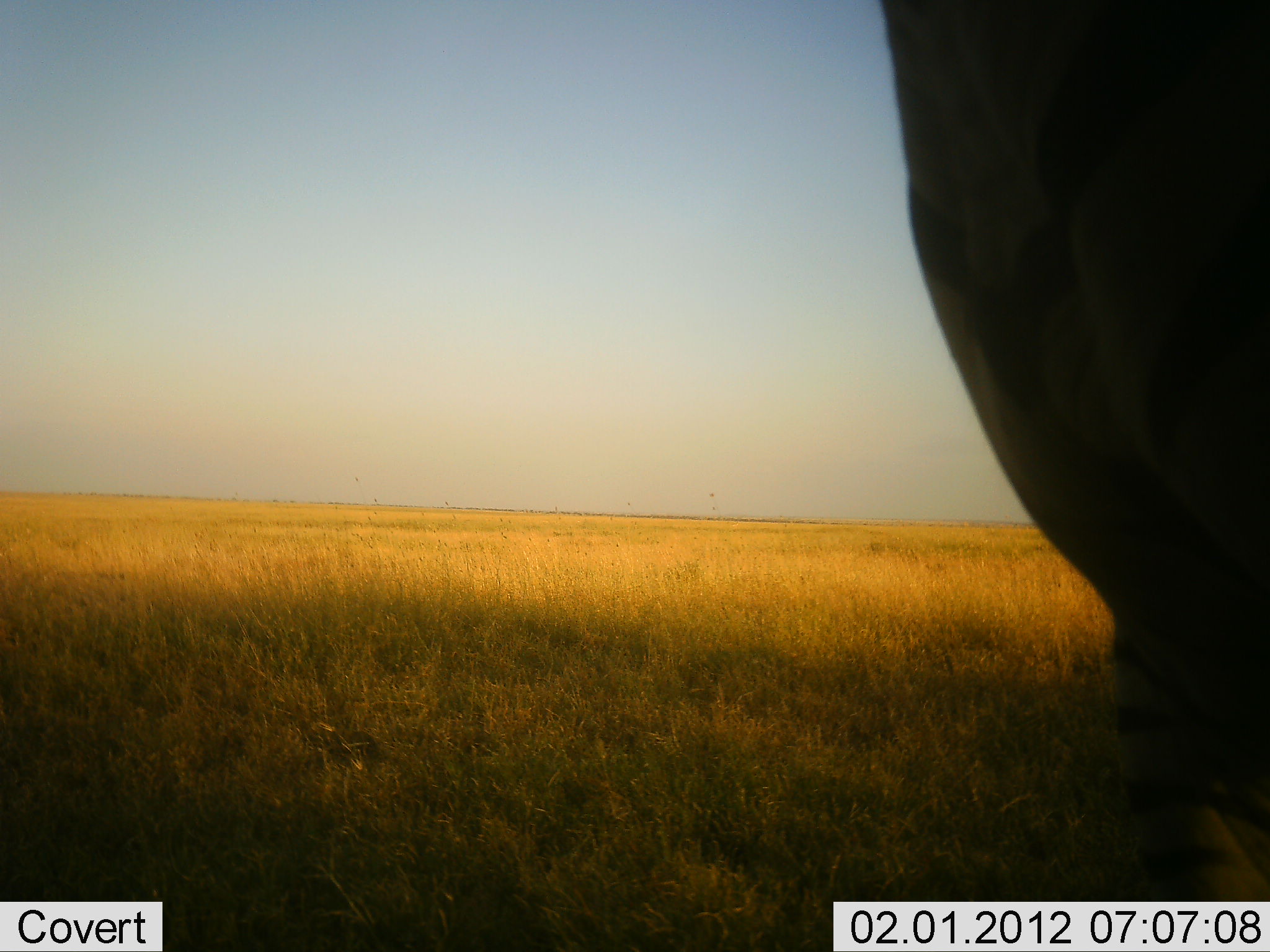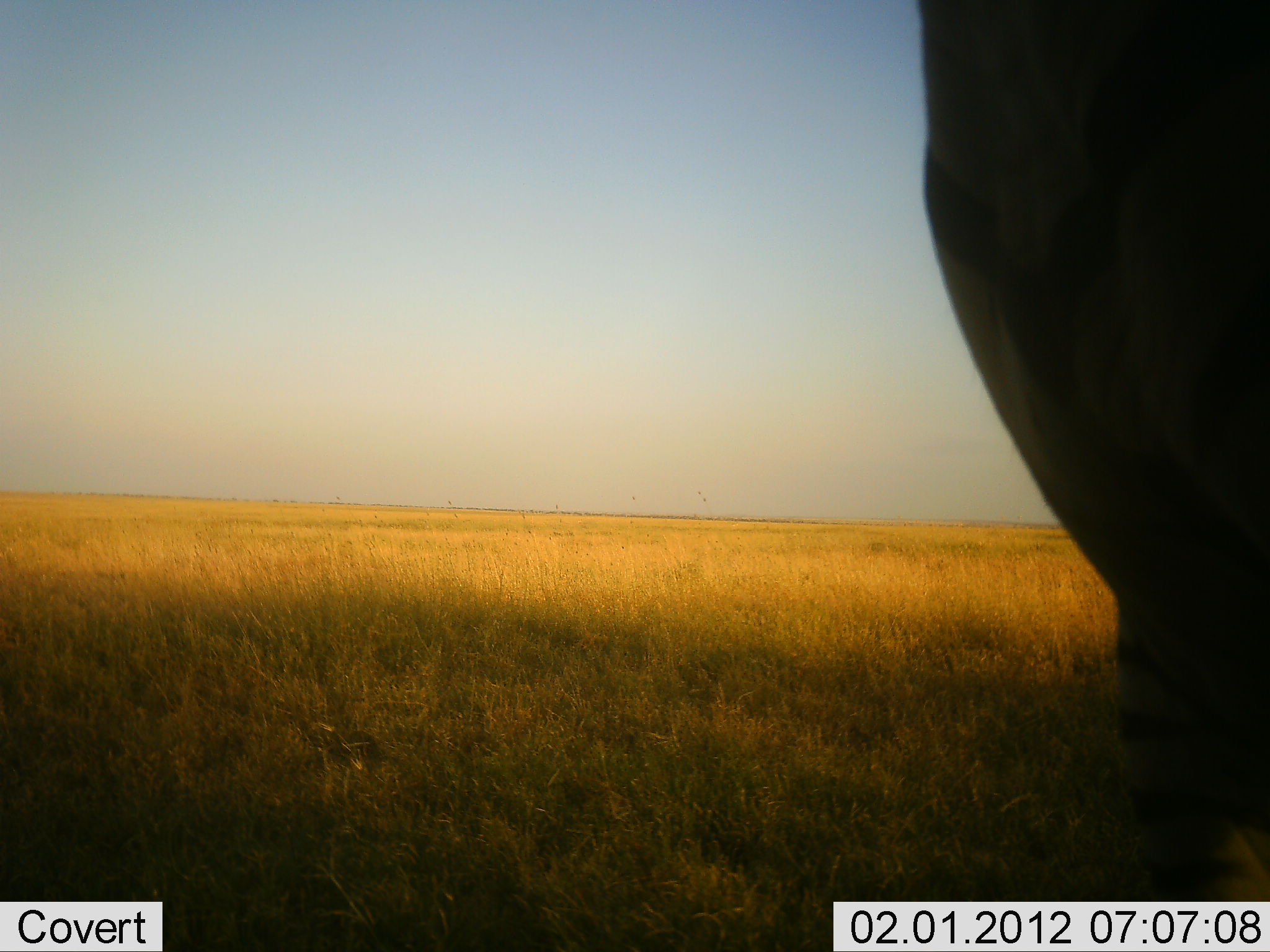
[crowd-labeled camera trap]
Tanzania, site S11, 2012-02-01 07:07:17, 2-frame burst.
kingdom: Animalia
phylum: Chordata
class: Mammalia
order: Perissodactyla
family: Equidae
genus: Equus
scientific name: Equus quagga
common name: plains zebra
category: zebra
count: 1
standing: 100%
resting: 0%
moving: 0%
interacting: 0%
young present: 0%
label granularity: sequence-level